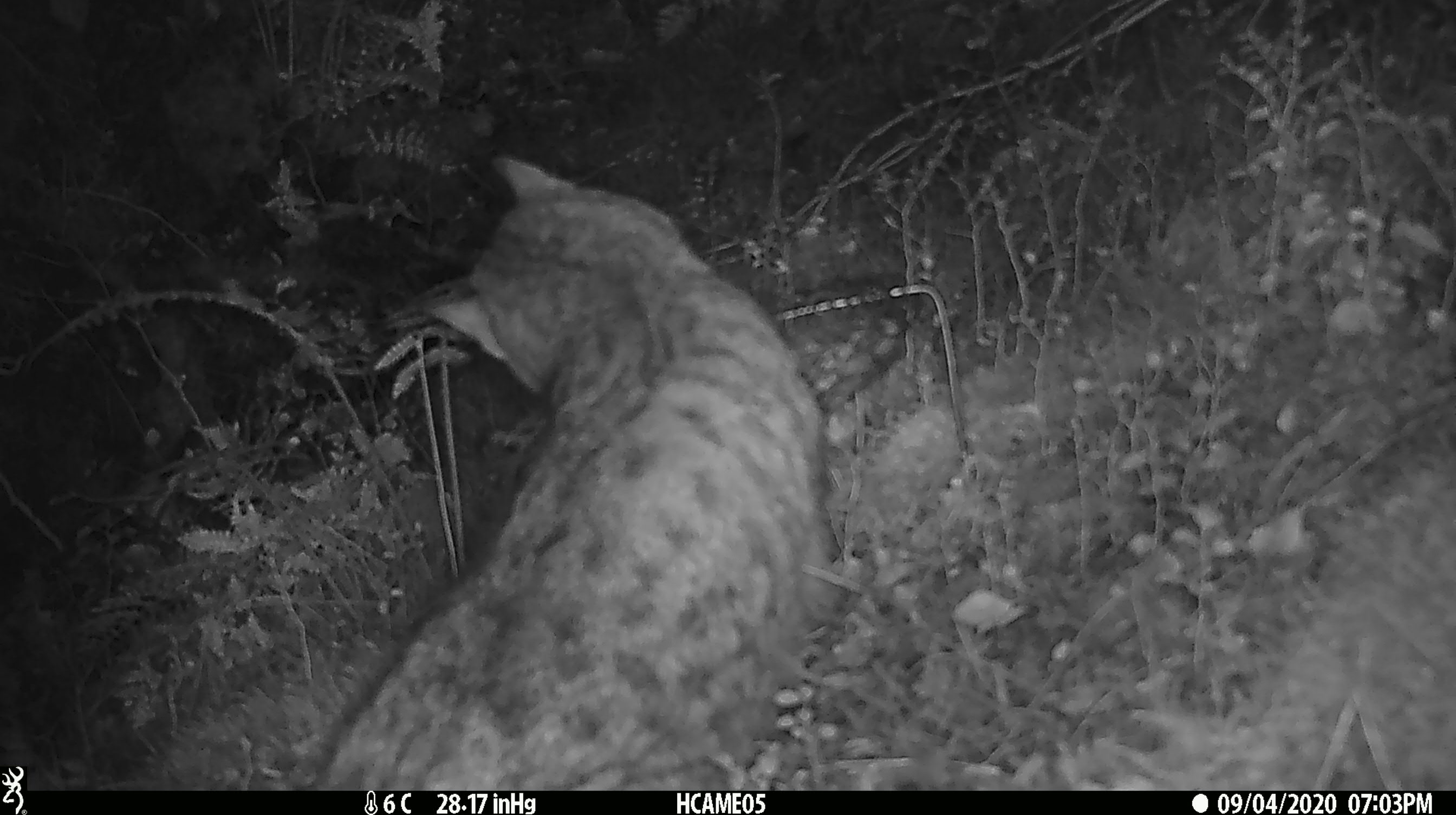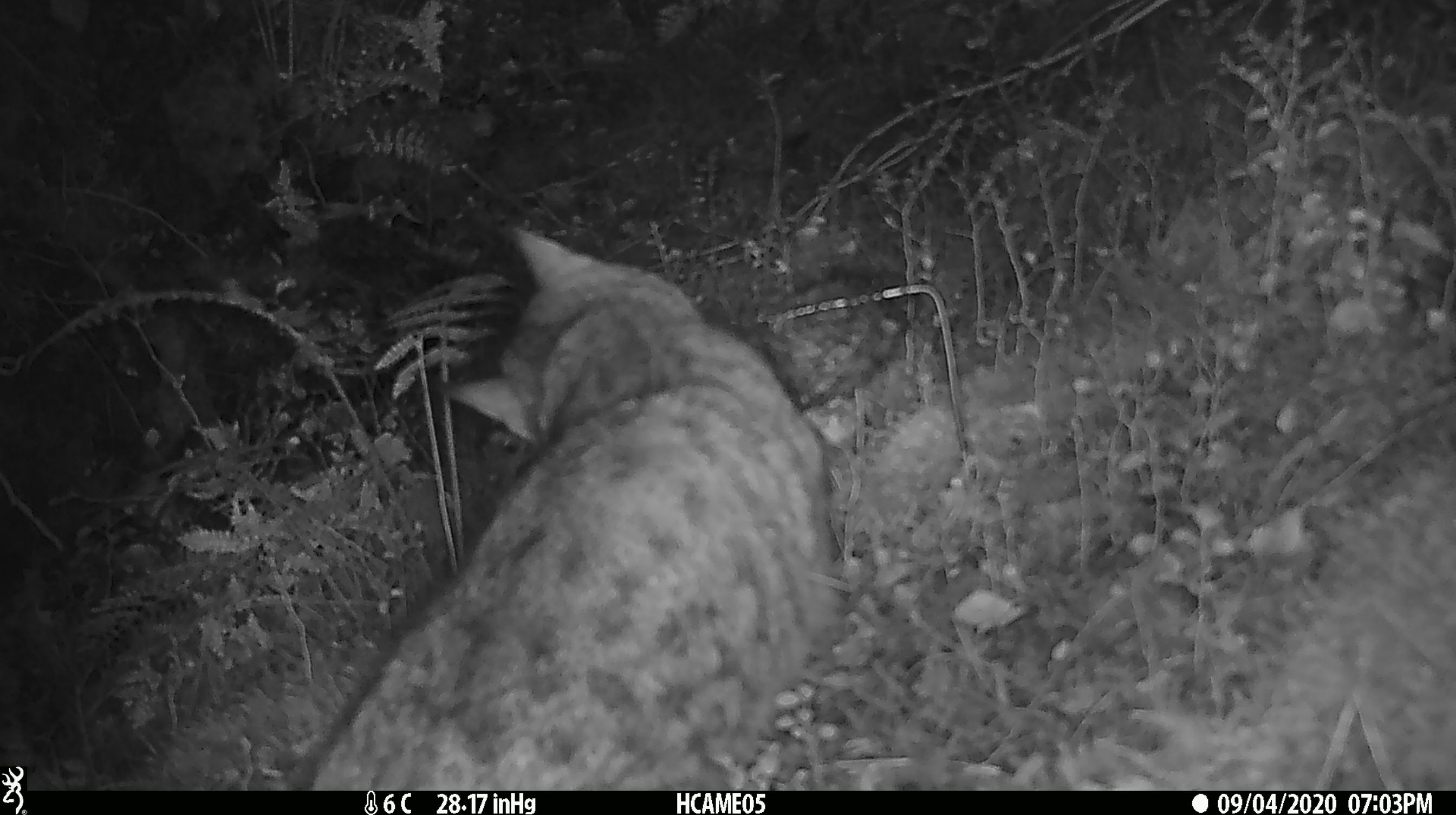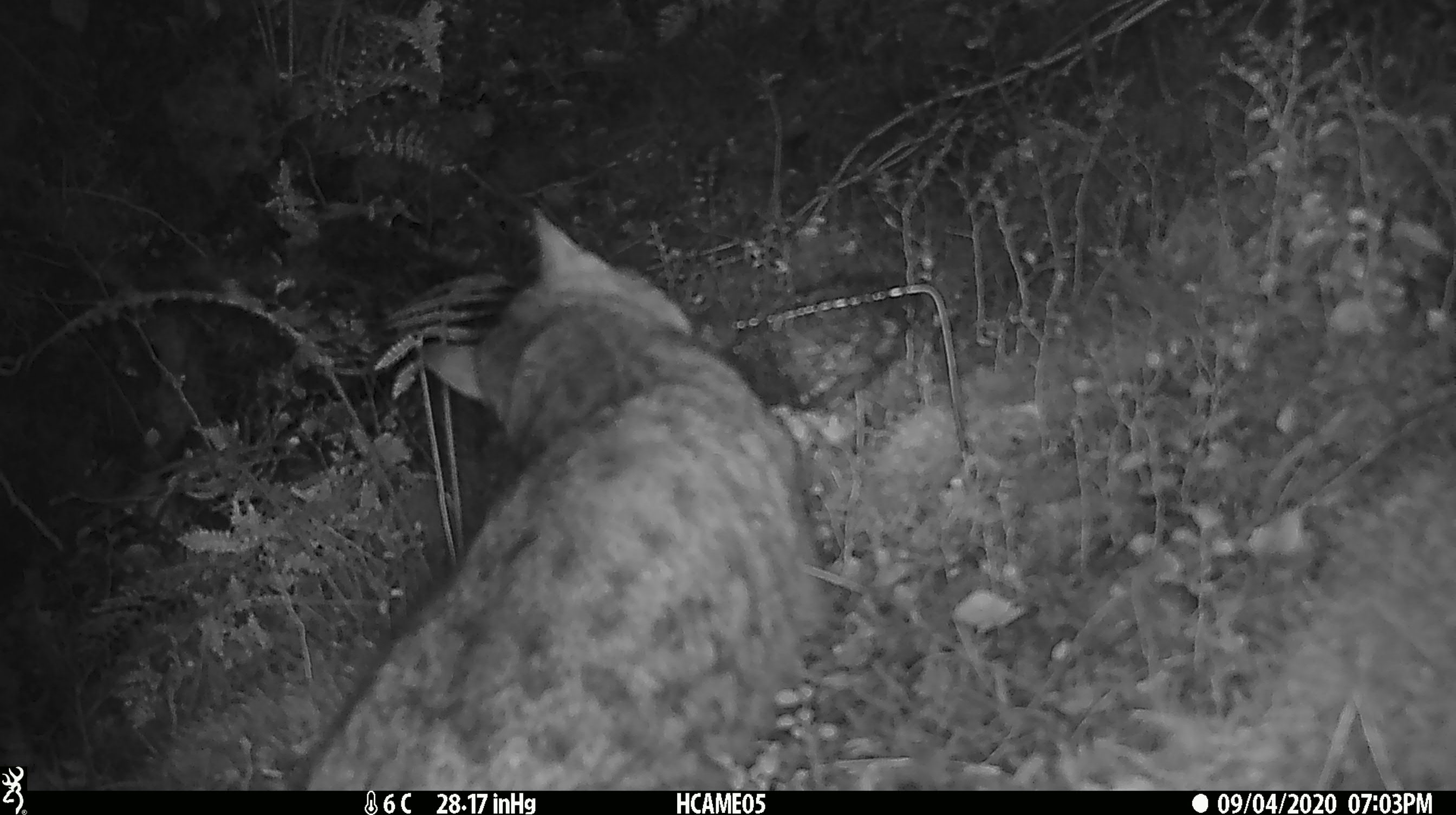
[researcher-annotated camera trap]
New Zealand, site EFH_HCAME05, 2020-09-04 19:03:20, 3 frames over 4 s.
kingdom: Animalia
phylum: Chordata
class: Mammalia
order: Carnivora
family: Felidae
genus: Felis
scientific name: Felis catus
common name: domestic cat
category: cat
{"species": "cat (domestic cat) (Felis catus)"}